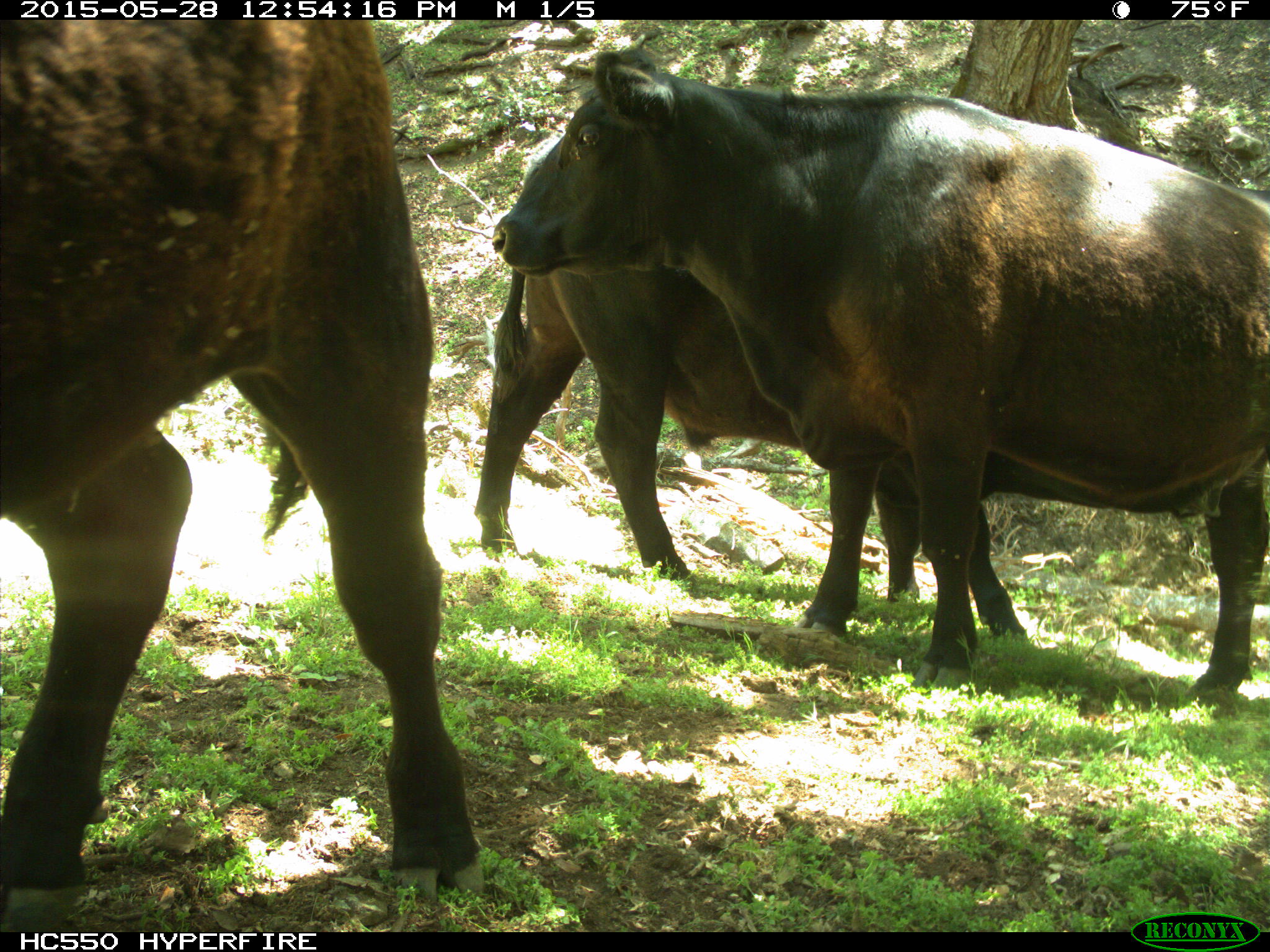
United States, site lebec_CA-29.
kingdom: Animalia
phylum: Chordata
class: Mammalia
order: Artiodactyla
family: Bovidae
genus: Bos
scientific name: Bos taurus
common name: domestic cow